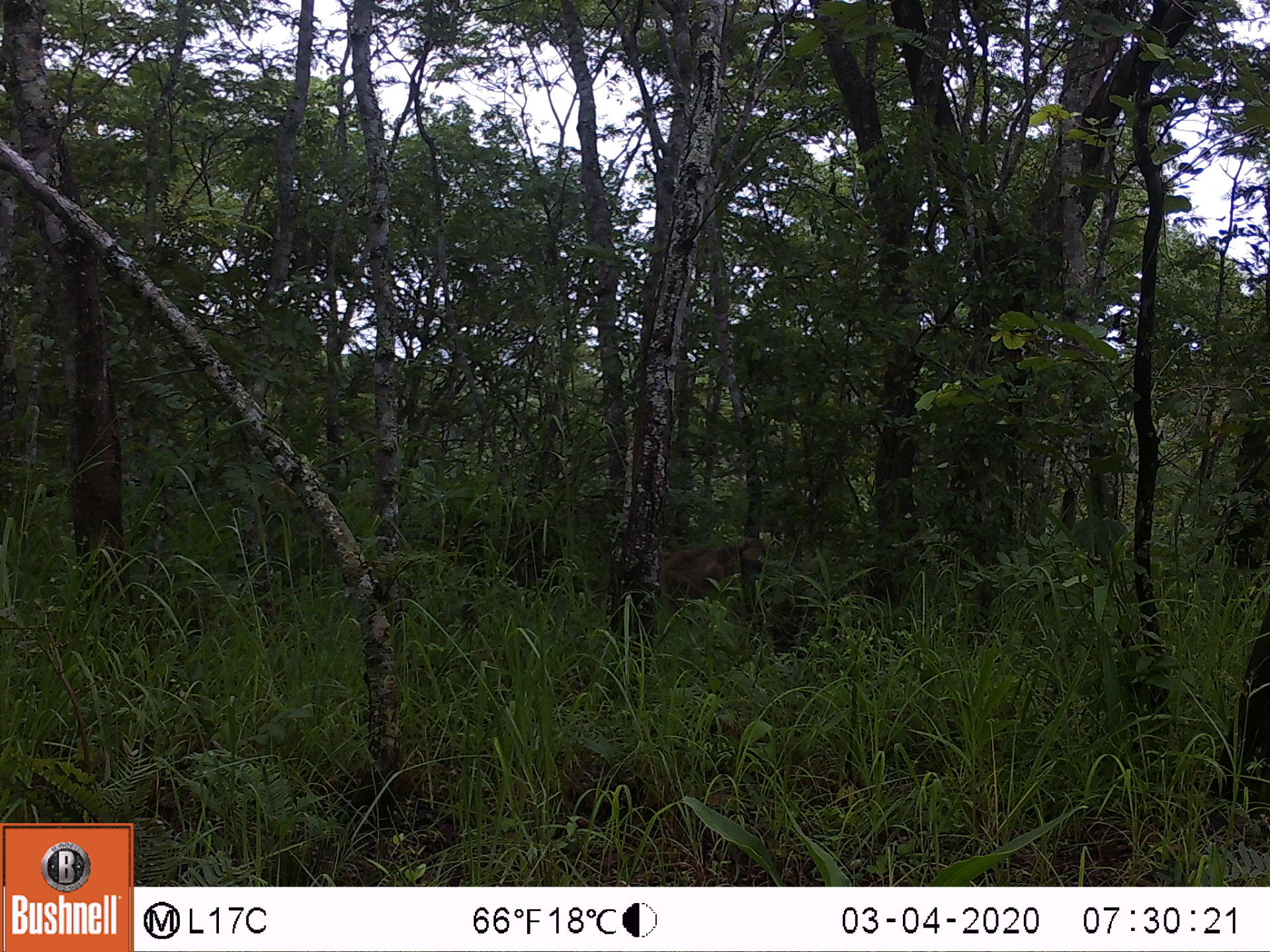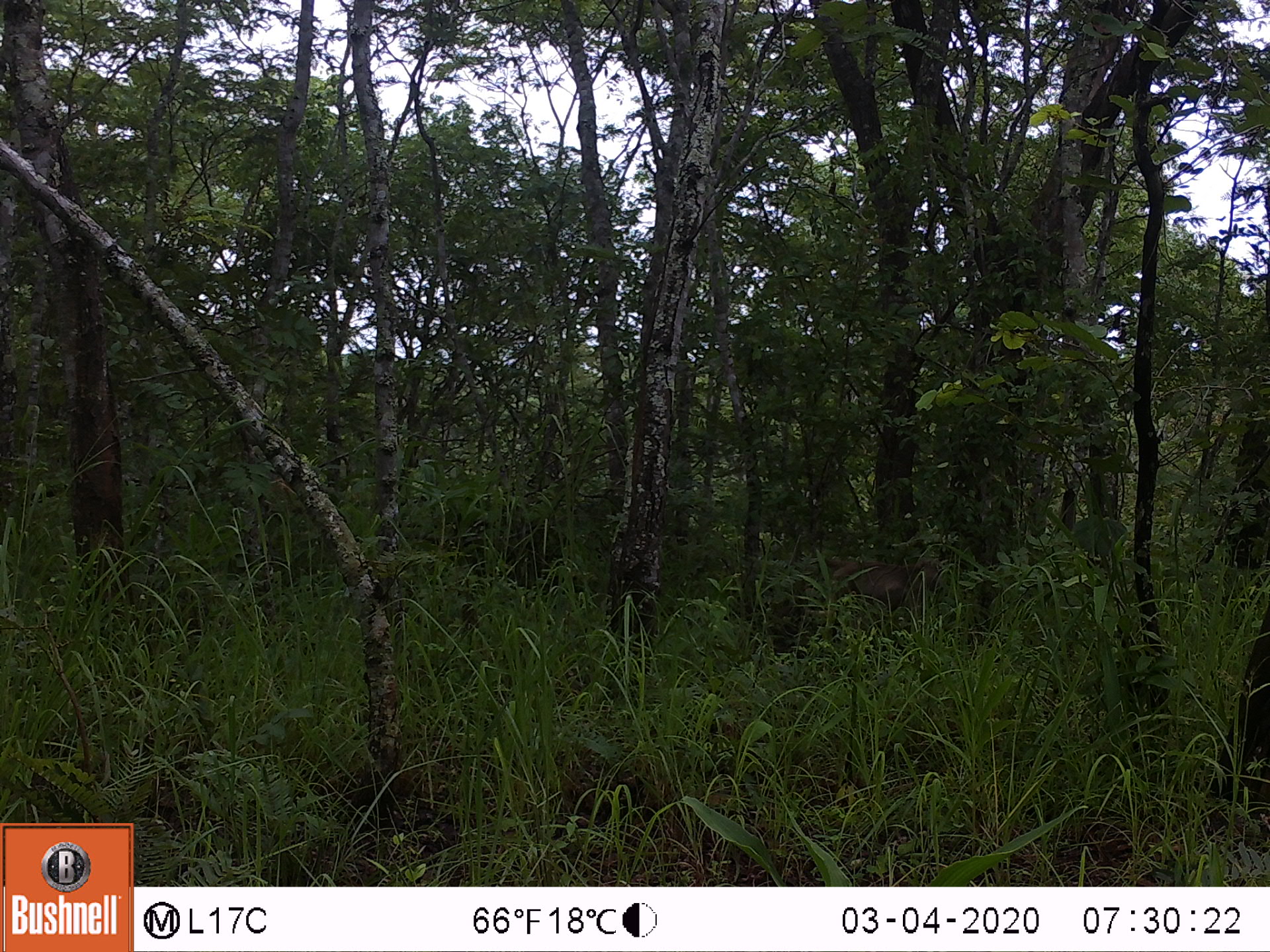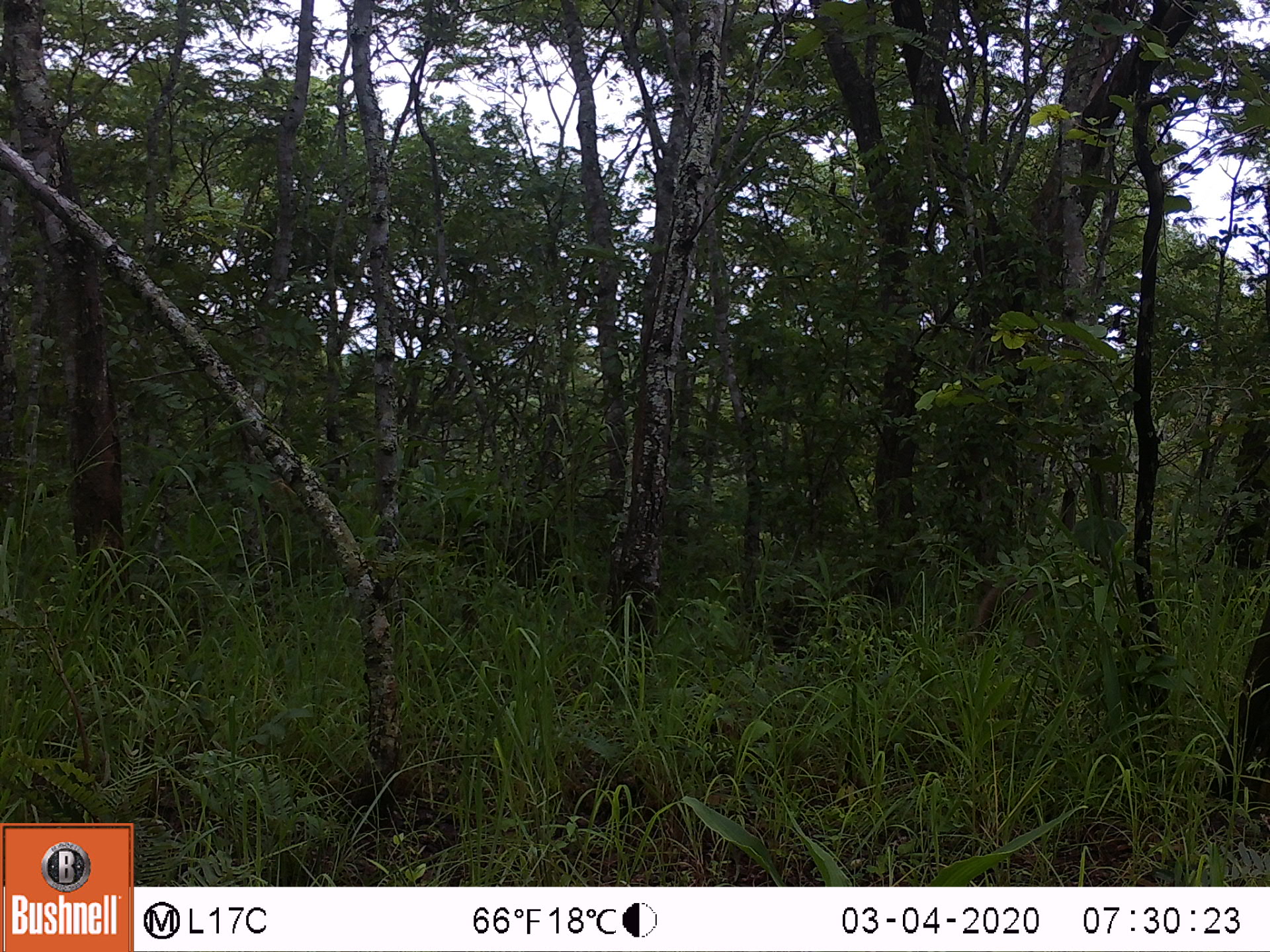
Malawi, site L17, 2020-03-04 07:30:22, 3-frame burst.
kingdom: Animalia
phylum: Chordata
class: Mammalia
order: Primates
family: Cercopithecidae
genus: Papio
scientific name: Papio cynocephalus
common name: yellow baboon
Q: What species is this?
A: Yellow baboon (Papio cynocephalus).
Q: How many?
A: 1.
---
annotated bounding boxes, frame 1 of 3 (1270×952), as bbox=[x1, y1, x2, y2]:
yellow baboon: bbox=[655, 532, 769, 623]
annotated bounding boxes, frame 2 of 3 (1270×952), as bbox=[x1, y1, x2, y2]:
yellow baboon: bbox=[820, 556, 942, 609]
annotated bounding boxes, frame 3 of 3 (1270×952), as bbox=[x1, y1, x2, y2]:
yellow baboon: bbox=[944, 566, 1079, 656]